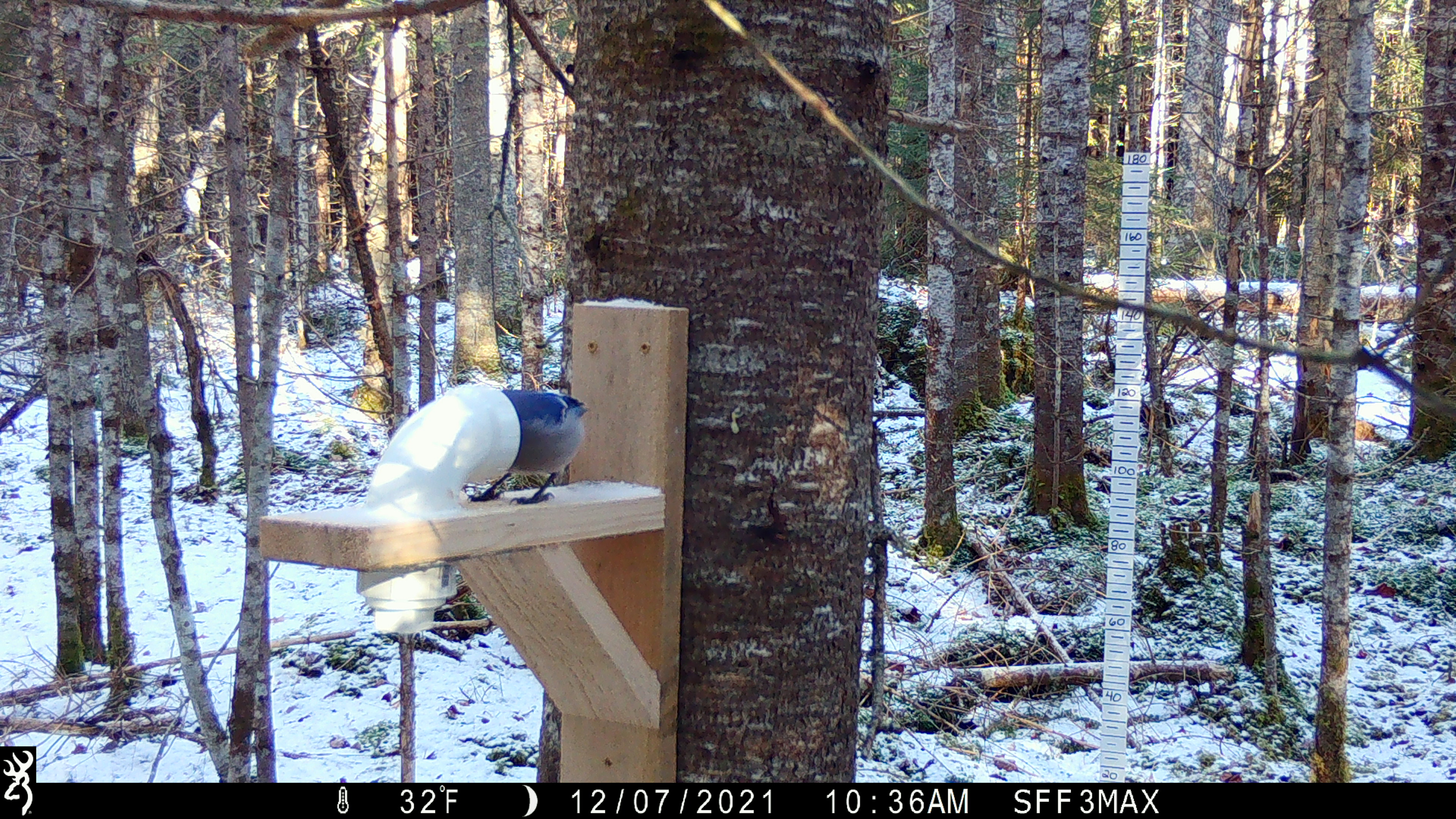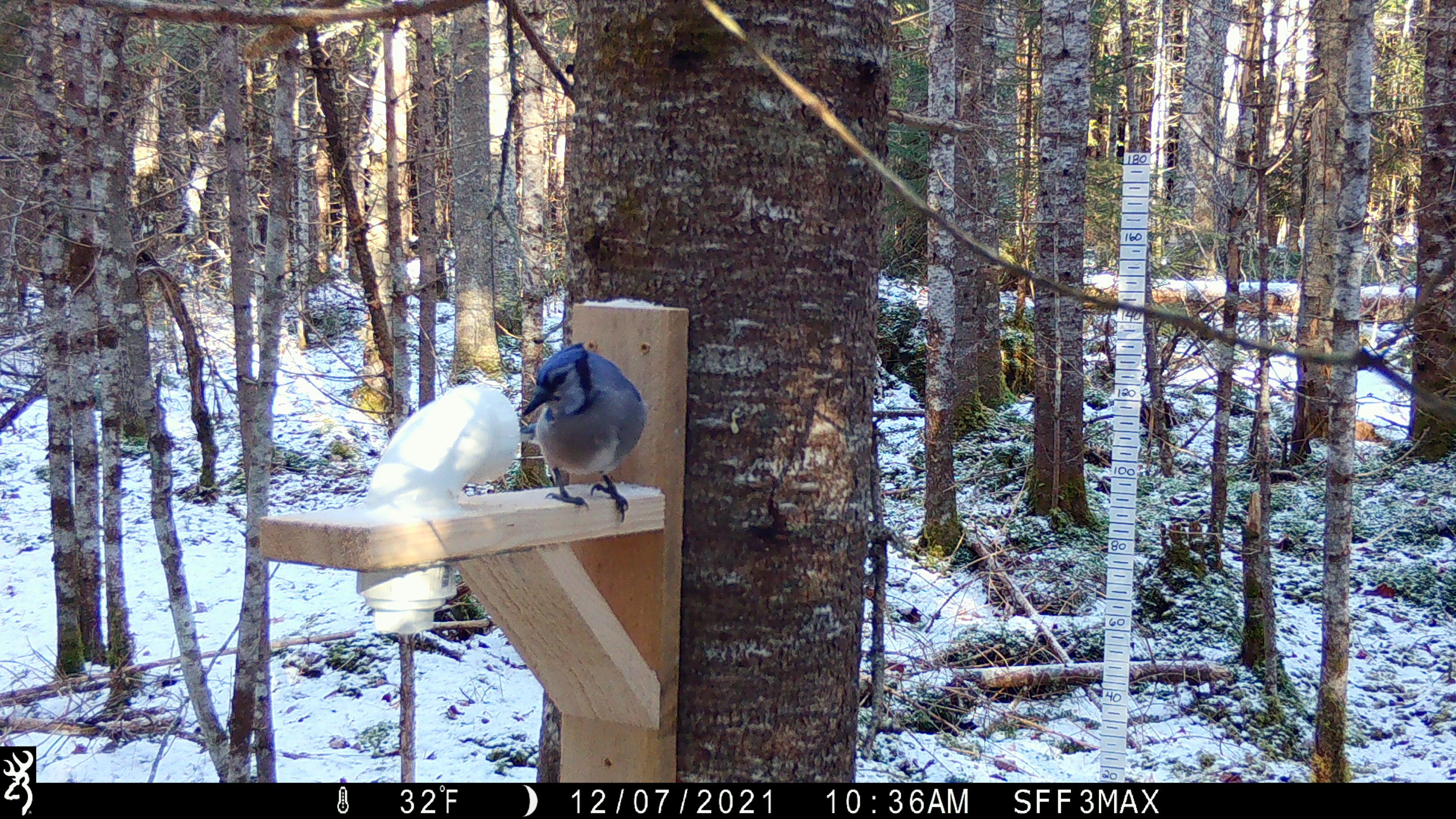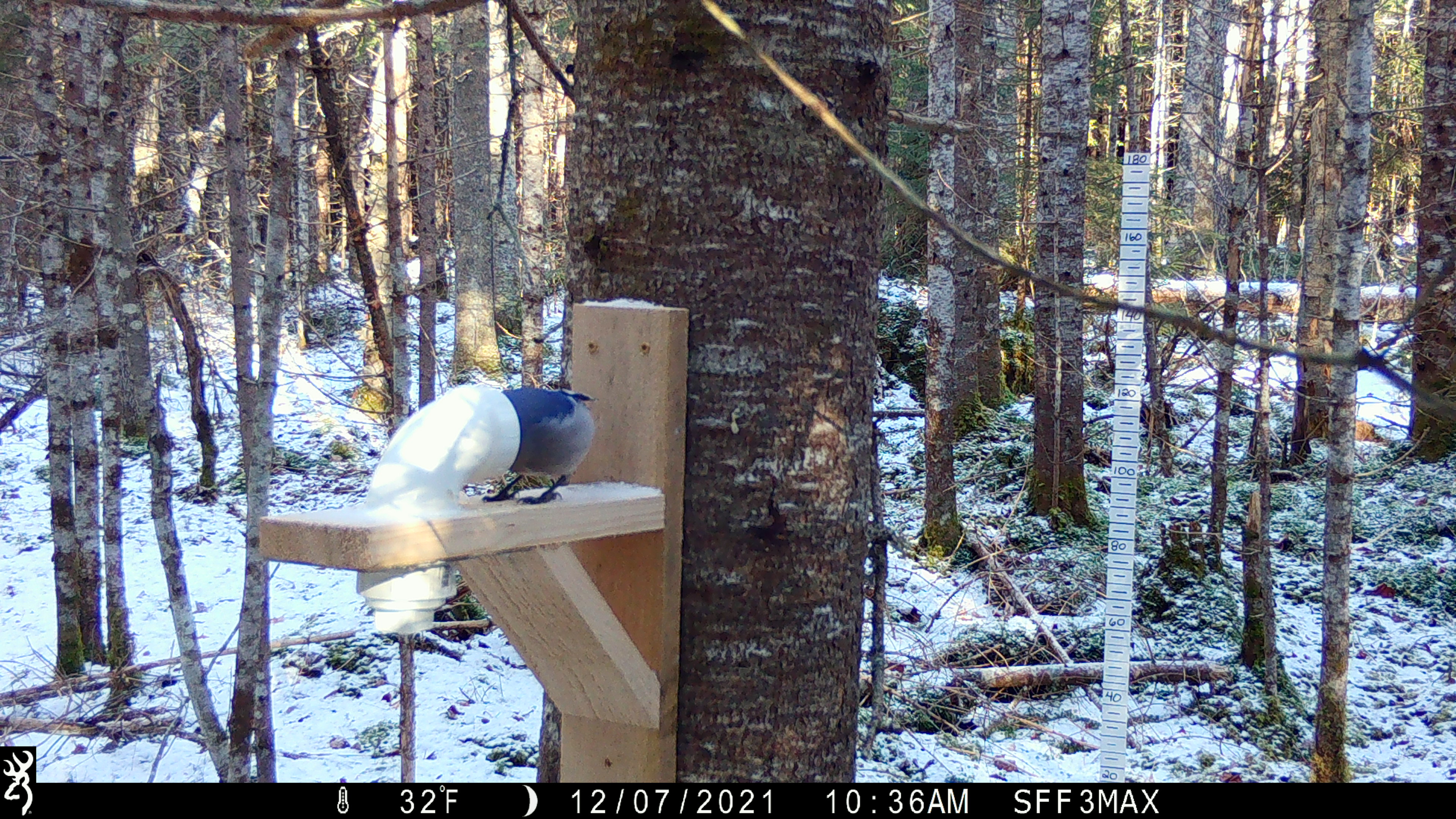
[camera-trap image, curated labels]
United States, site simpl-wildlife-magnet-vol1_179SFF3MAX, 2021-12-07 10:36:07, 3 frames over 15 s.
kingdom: Animalia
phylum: Chordata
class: Aves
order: Passeriformes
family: Corvidae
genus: Cyanocitta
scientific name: Cyanocitta cristata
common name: blue jay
Blue jay (Cyanocitta cristata).